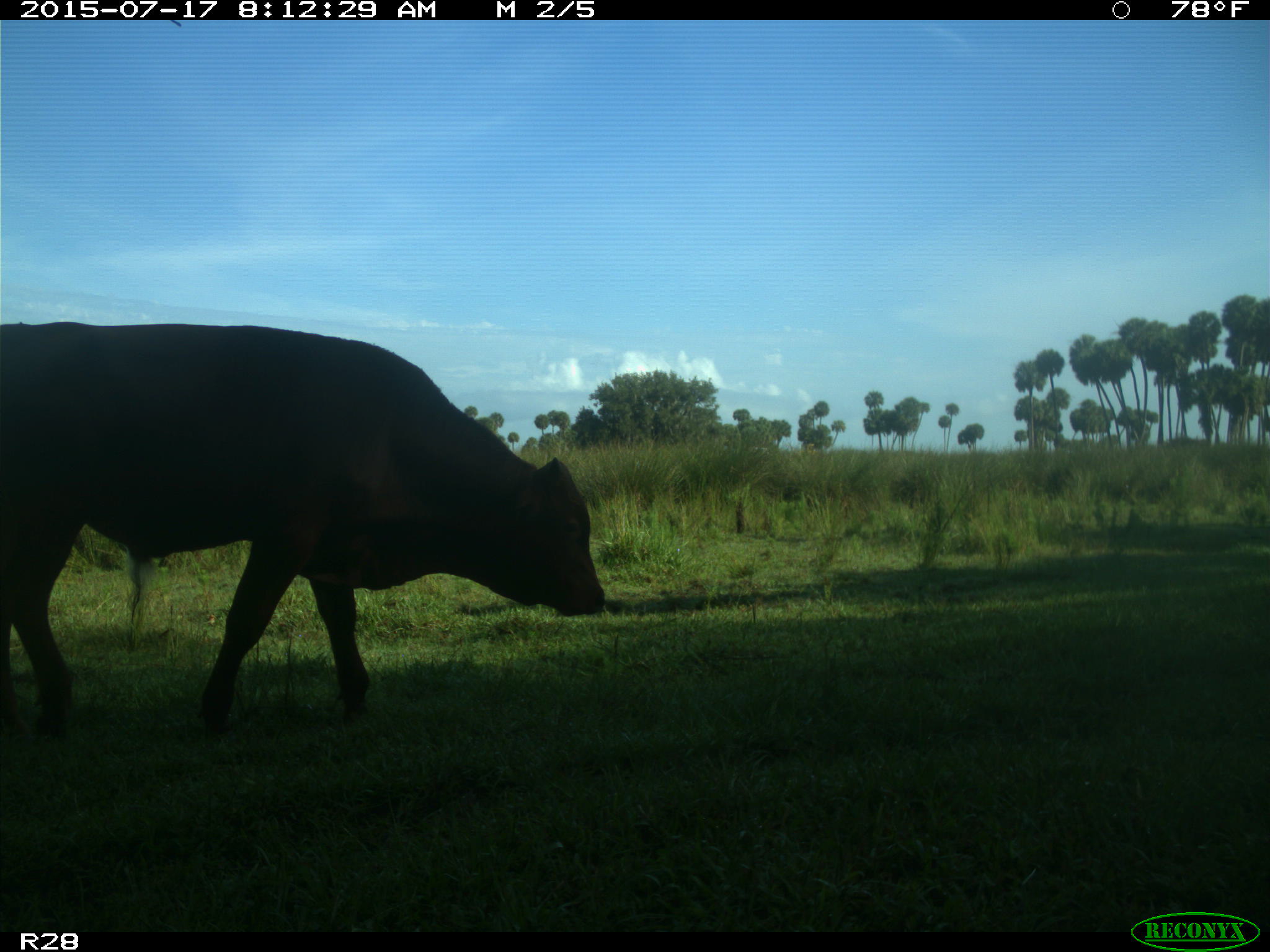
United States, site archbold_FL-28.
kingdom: Animalia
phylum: Chordata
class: Mammalia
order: Artiodactyla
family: Bovidae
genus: Bos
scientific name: Bos taurus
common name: domestic cow